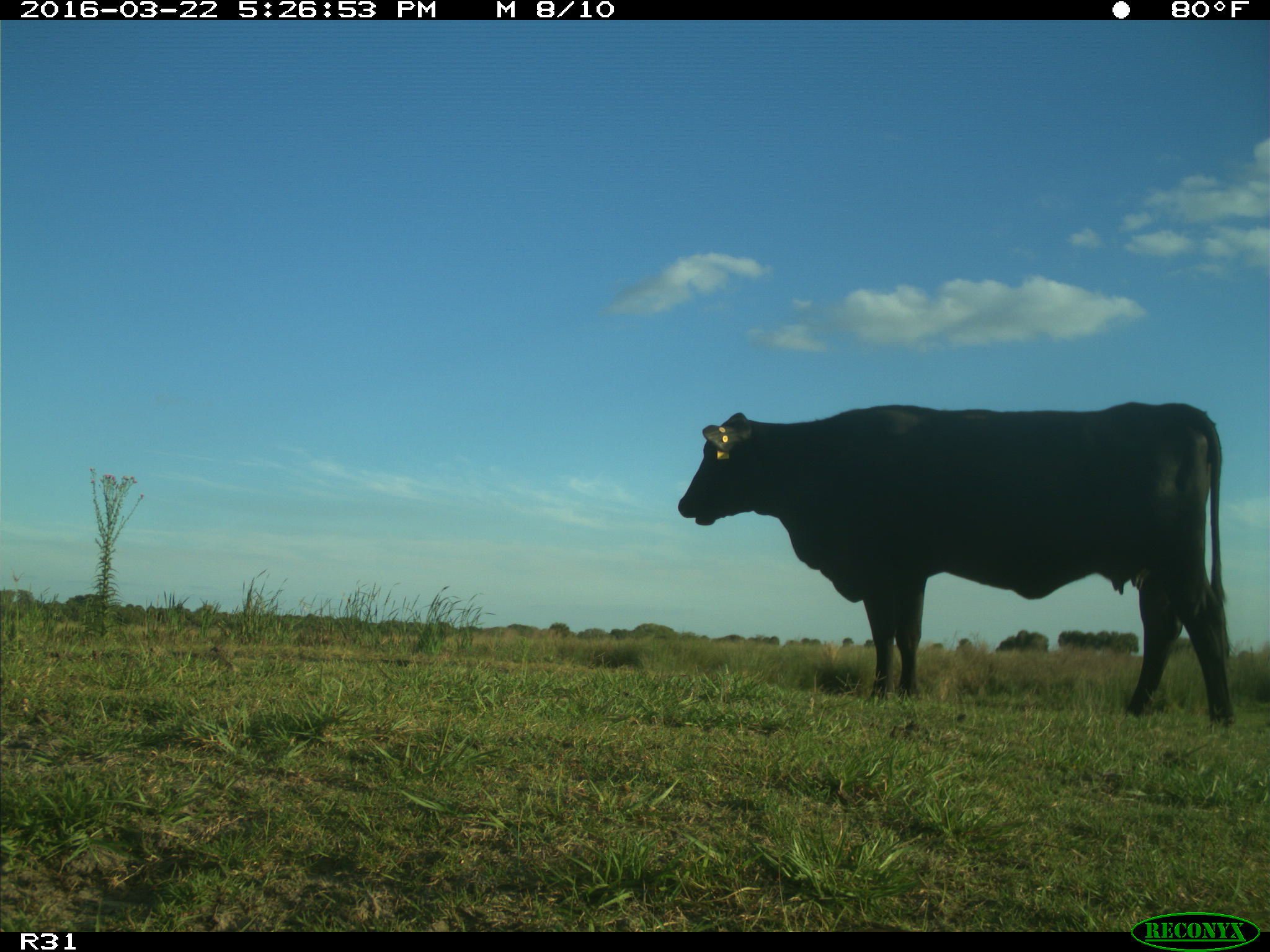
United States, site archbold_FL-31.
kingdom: Animalia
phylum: Chordata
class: Mammalia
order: Artiodactyla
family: Bovidae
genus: Bos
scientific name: Bos taurus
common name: domestic cow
Bos taurus (domestic cow).